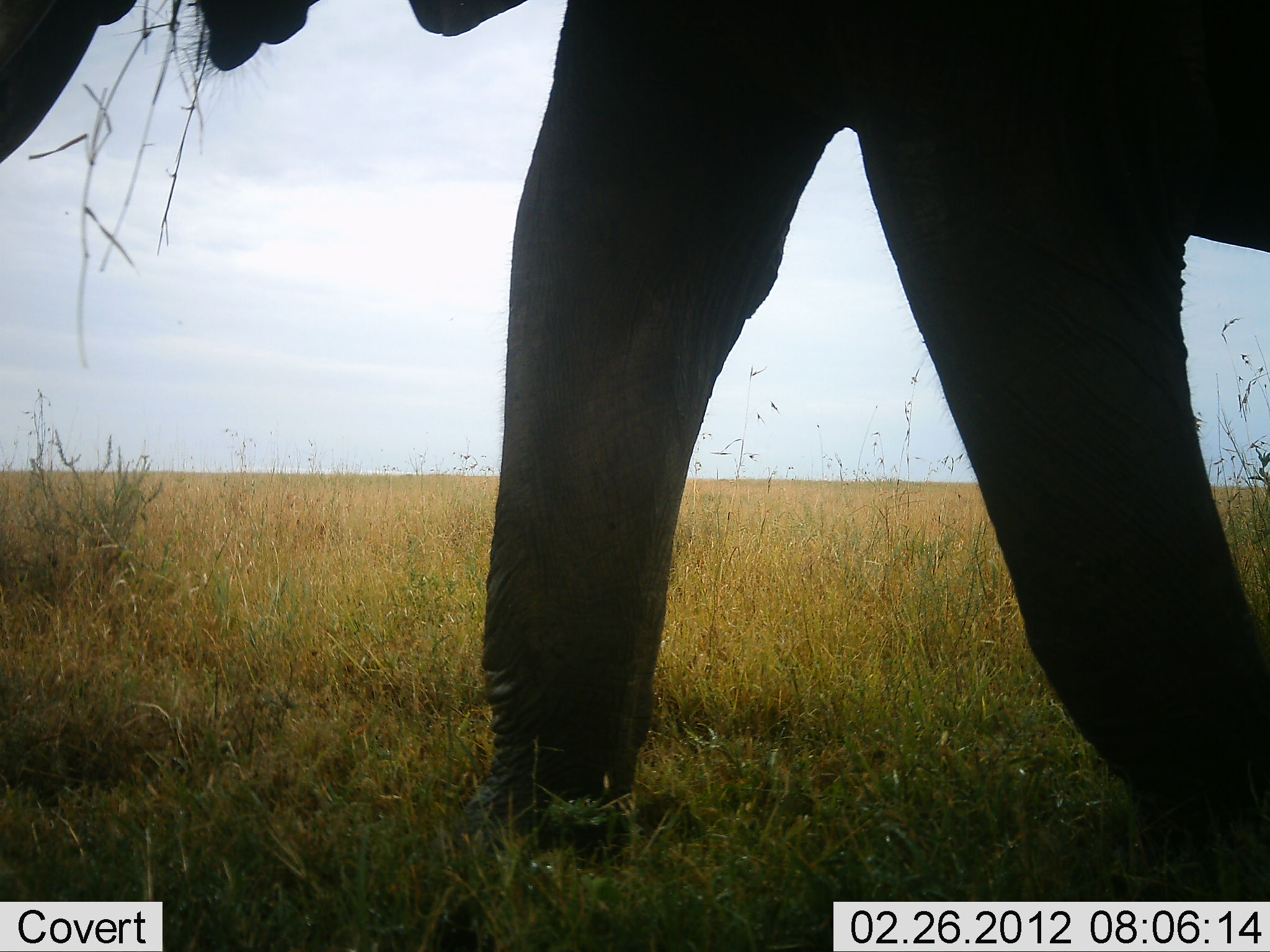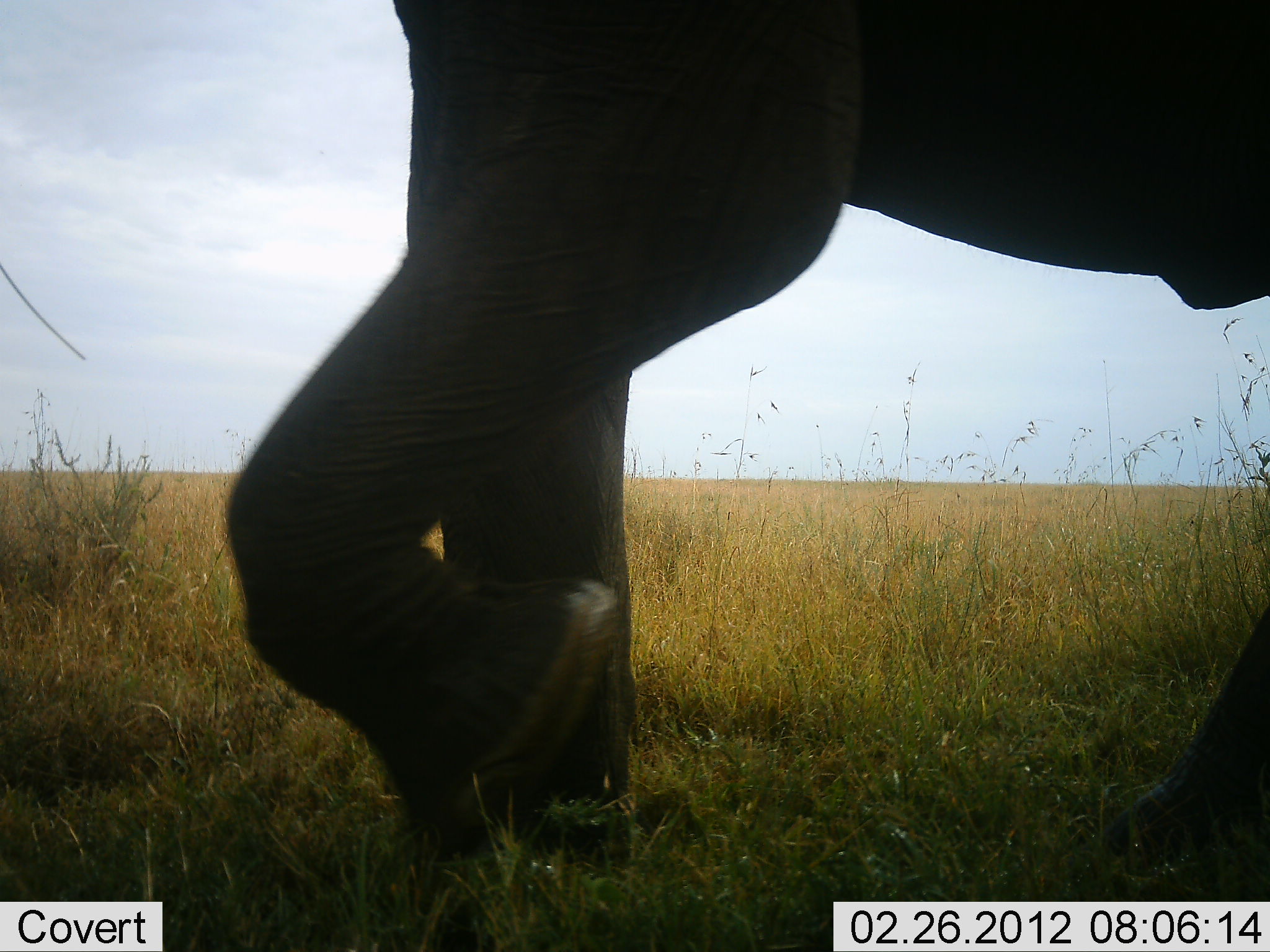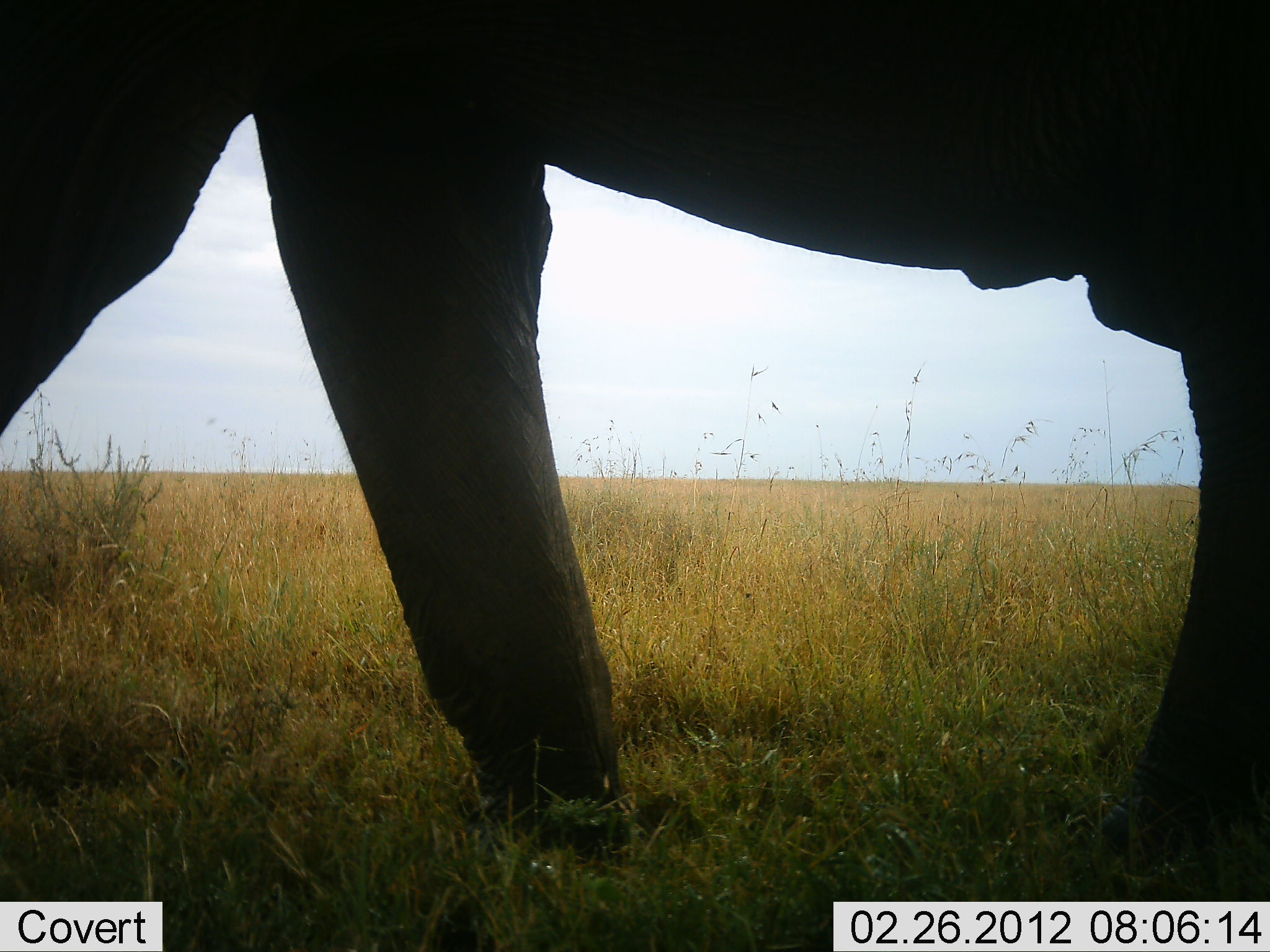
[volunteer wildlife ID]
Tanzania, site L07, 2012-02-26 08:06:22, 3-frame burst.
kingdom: Animalia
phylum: Chordata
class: Mammalia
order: Proboscidea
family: Elephantidae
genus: Loxodonta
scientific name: Loxodonta africana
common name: african bush elephant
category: elephant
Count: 1.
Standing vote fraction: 14%.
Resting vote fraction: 0%.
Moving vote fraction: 93%.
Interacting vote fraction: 0%.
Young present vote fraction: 0%.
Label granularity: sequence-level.